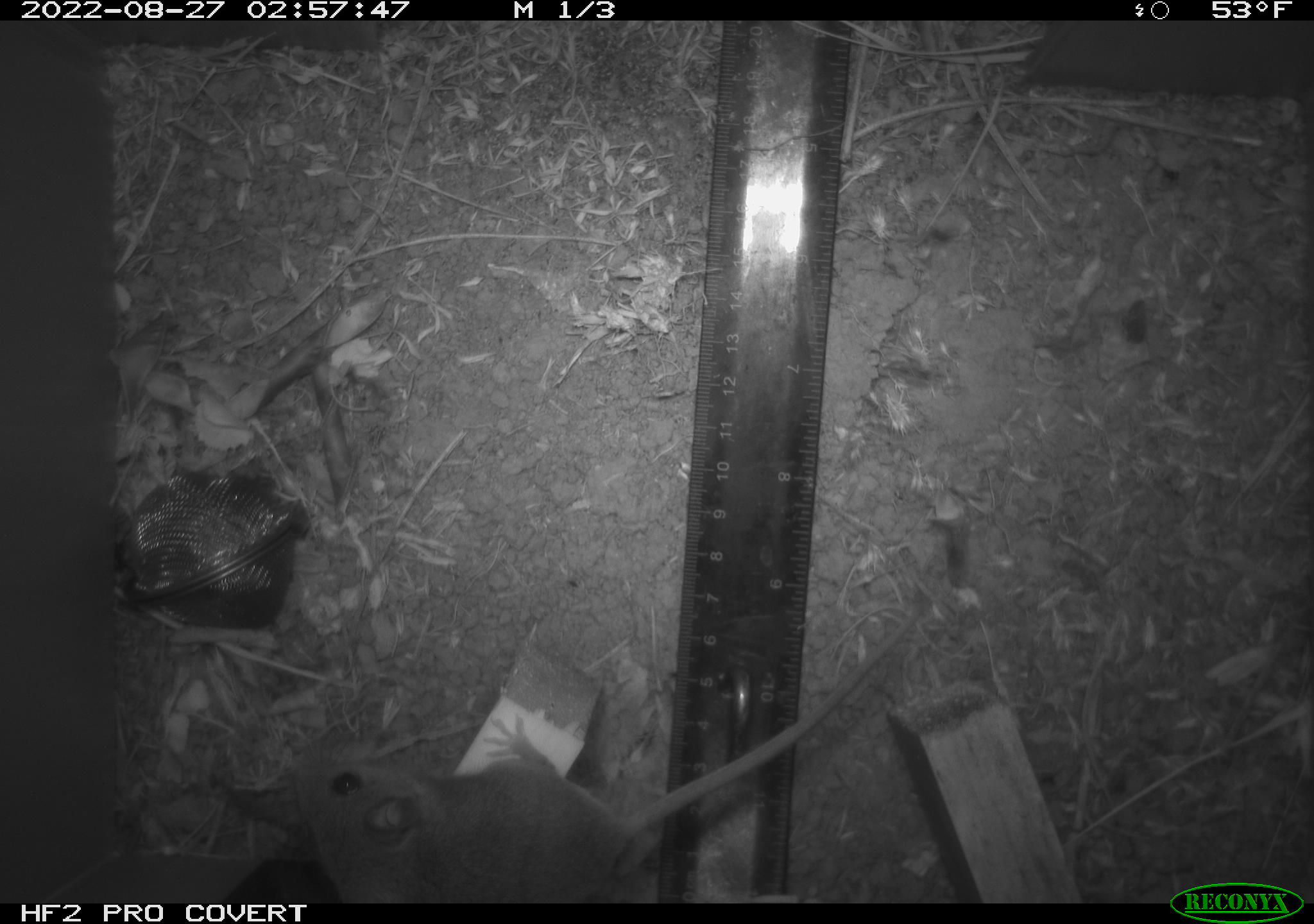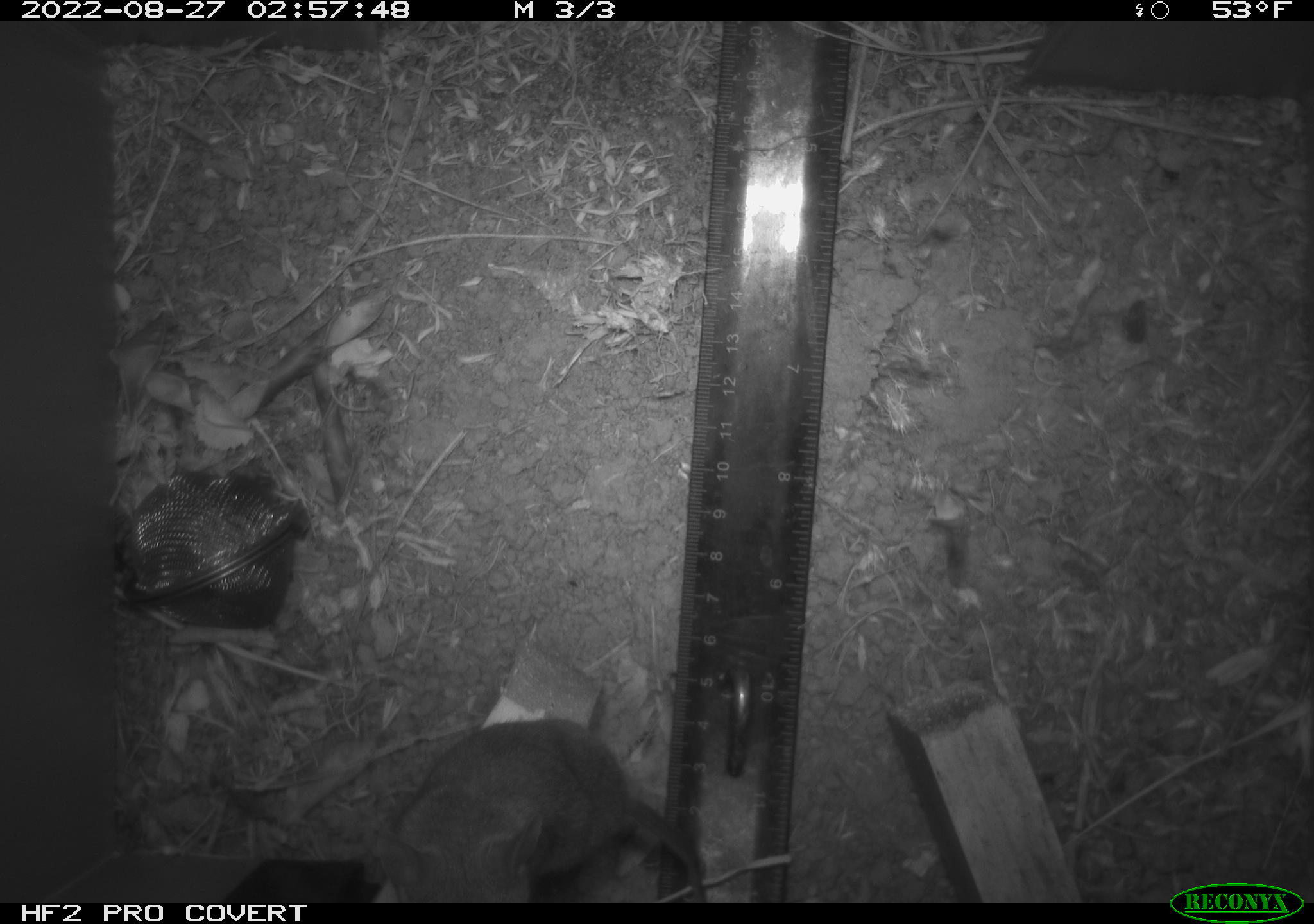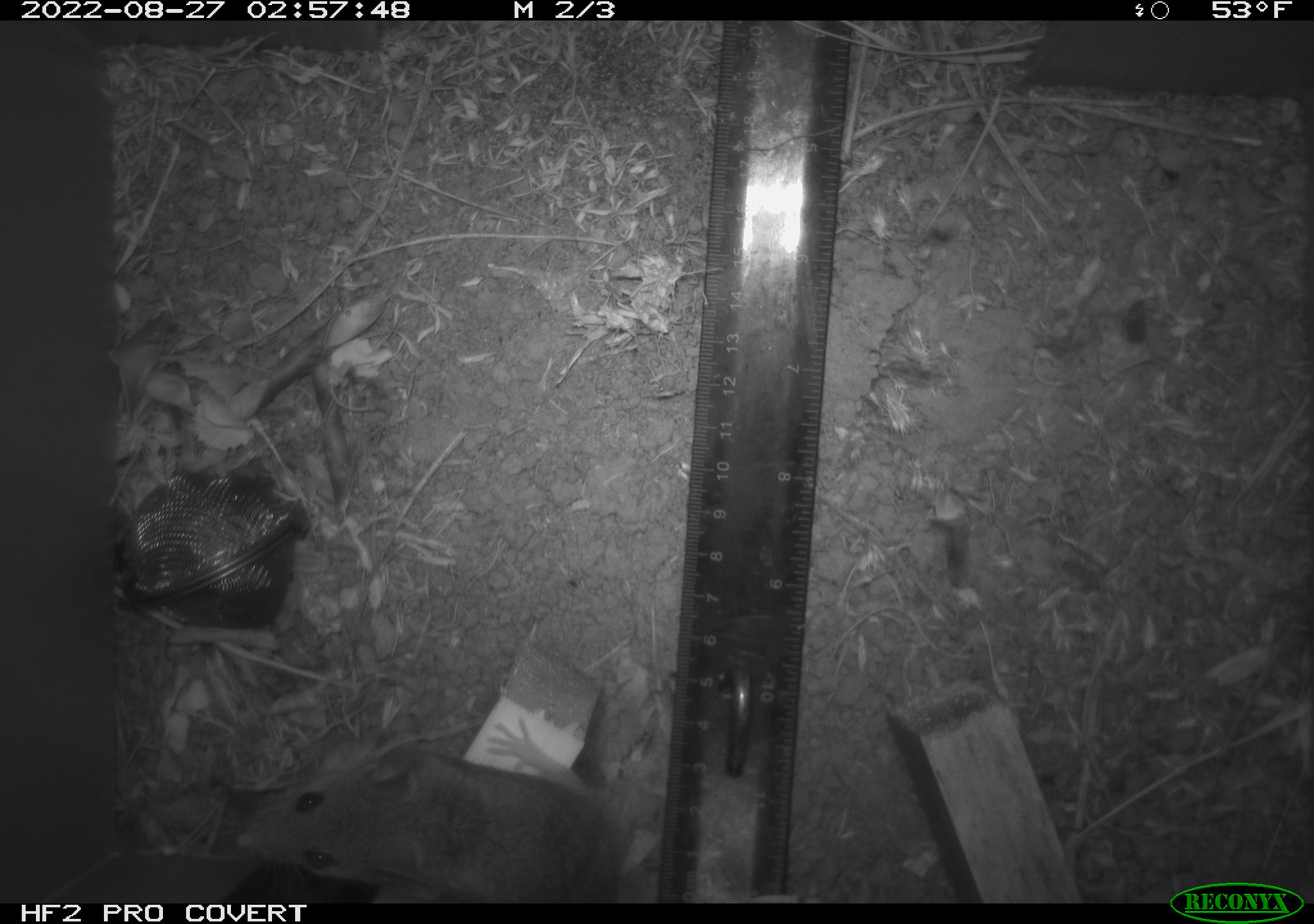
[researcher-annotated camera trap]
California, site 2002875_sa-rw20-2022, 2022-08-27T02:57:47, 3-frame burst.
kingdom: Animalia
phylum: Chordata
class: Mammalia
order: Rodentia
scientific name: Rodentia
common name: mouse species